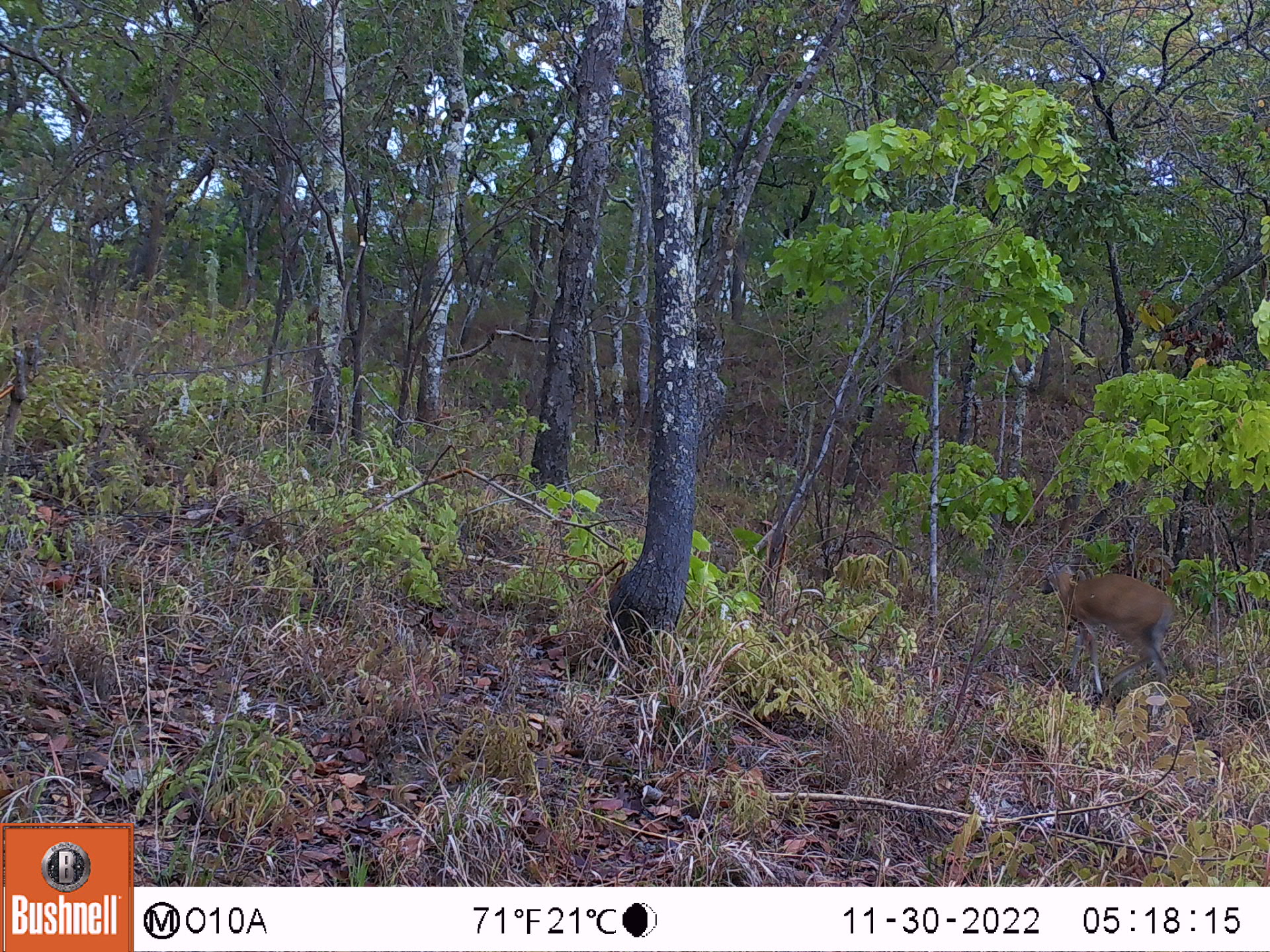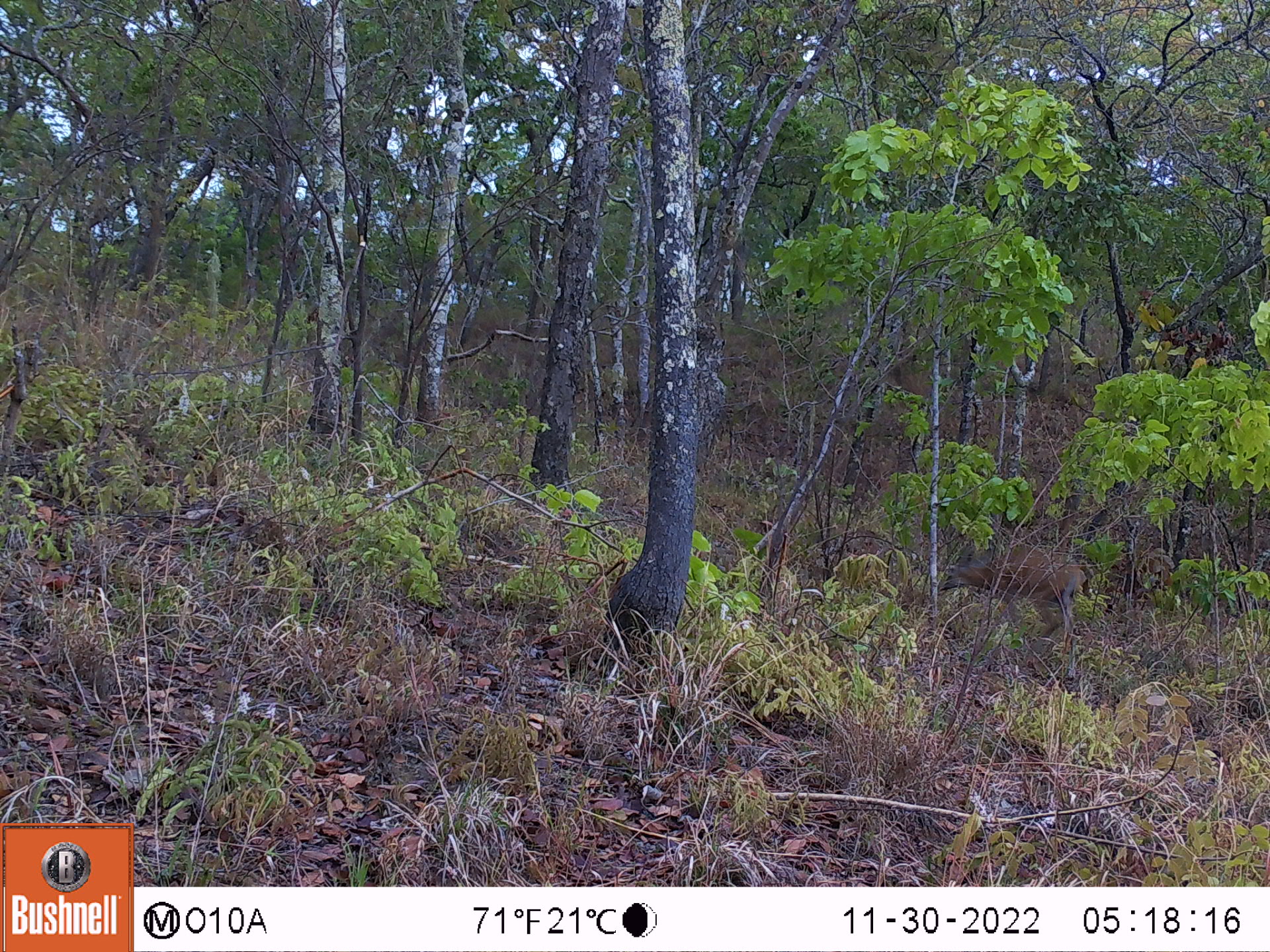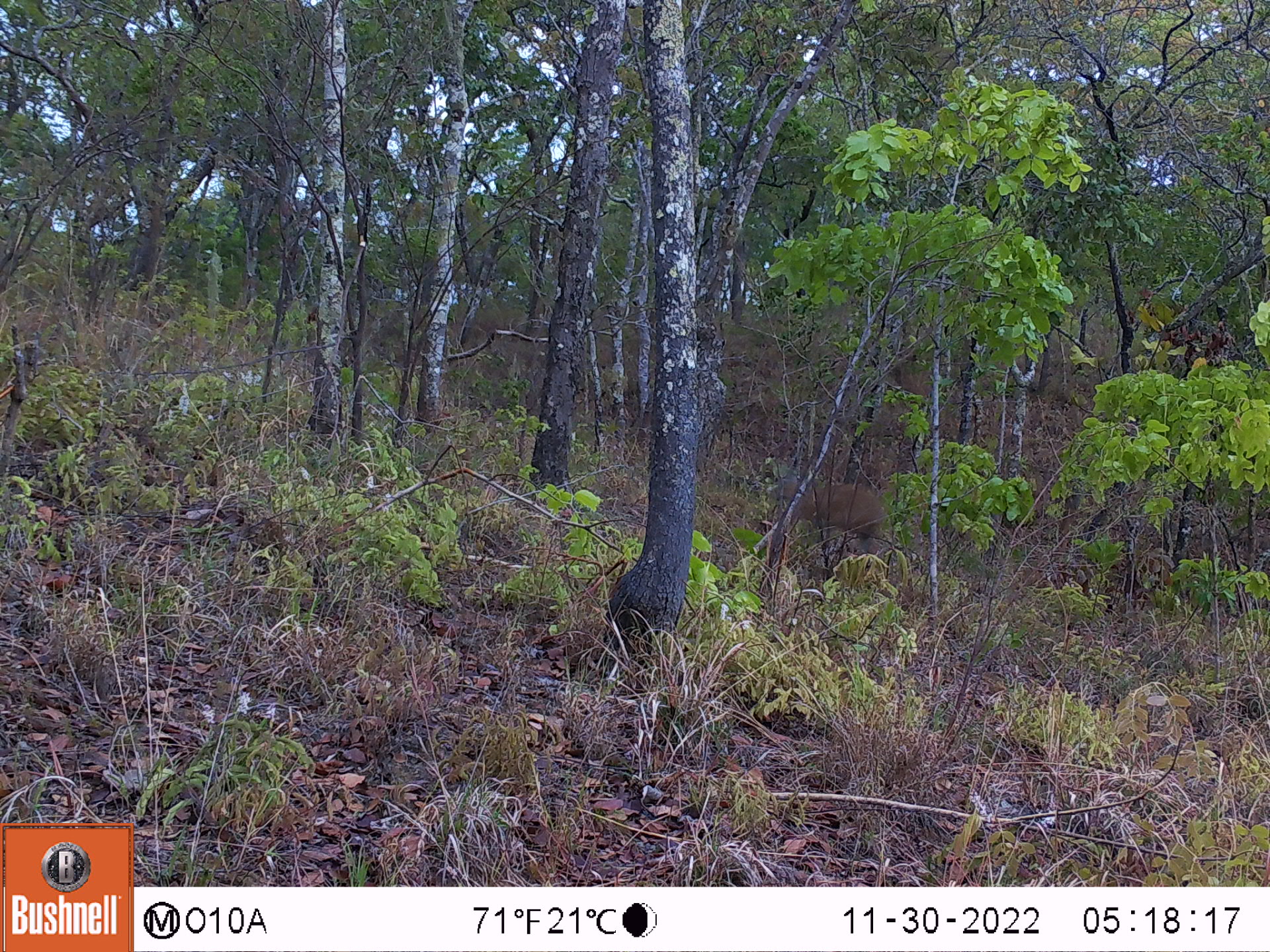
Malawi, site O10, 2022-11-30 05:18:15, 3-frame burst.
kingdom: Animalia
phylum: Chordata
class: Mammalia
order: Artiodactyla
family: Bovidae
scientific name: Antilopinae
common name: small antelope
Small antelope (Antilopinae), count 1.